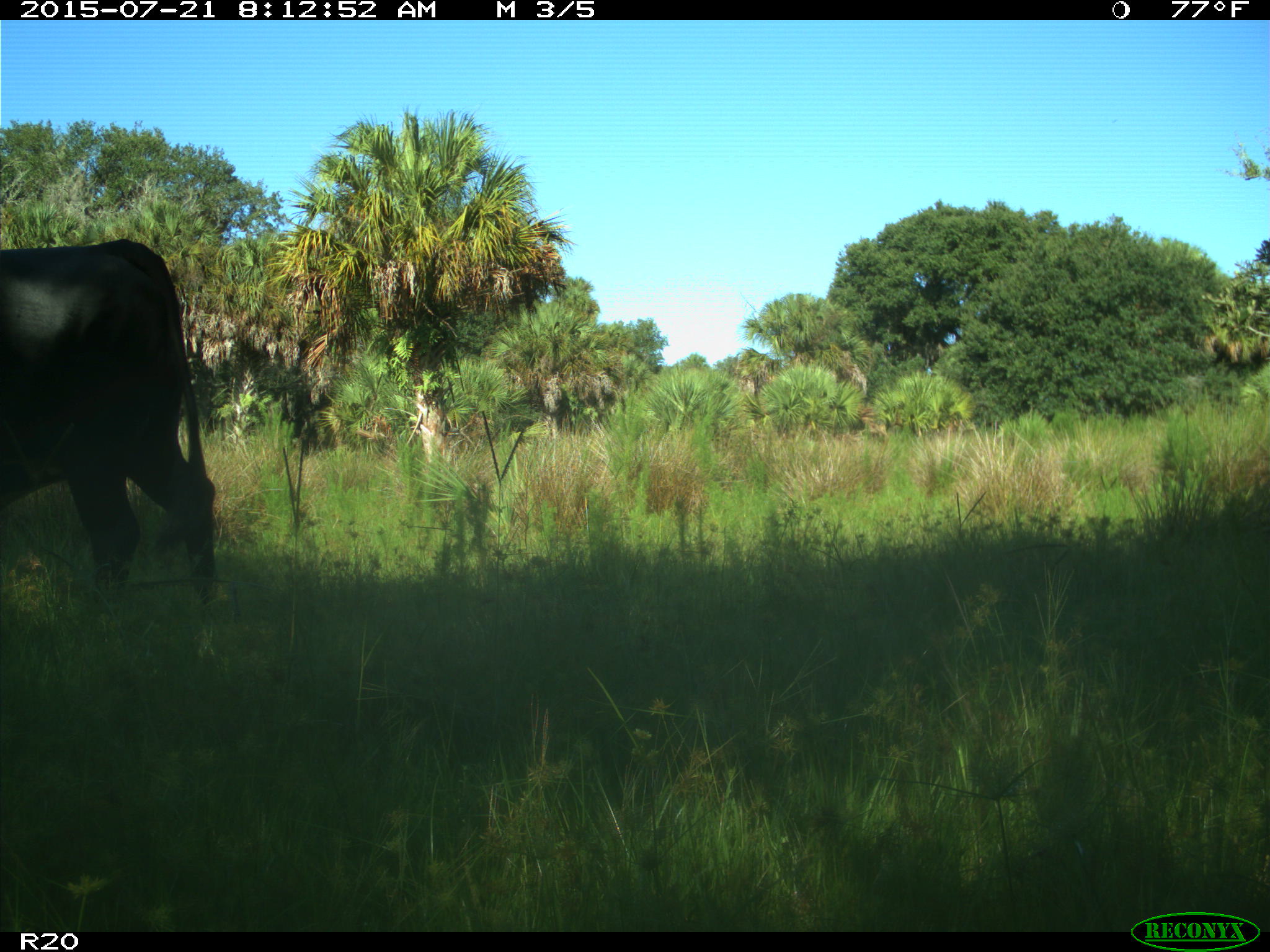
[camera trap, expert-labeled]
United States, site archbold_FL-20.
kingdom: Animalia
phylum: Chordata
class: Mammalia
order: Artiodactyla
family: Bovidae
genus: Bos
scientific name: Bos taurus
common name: domestic cow